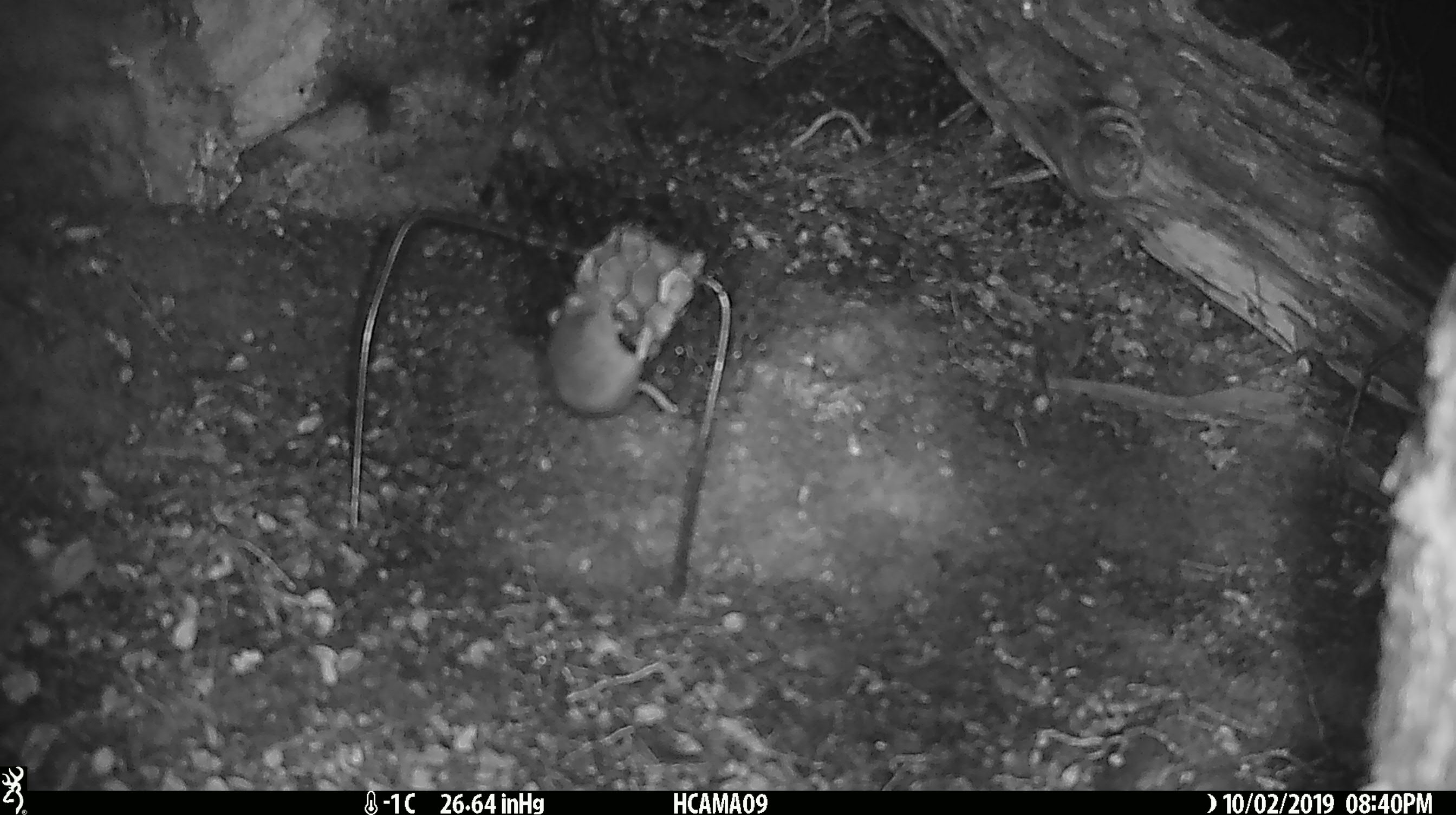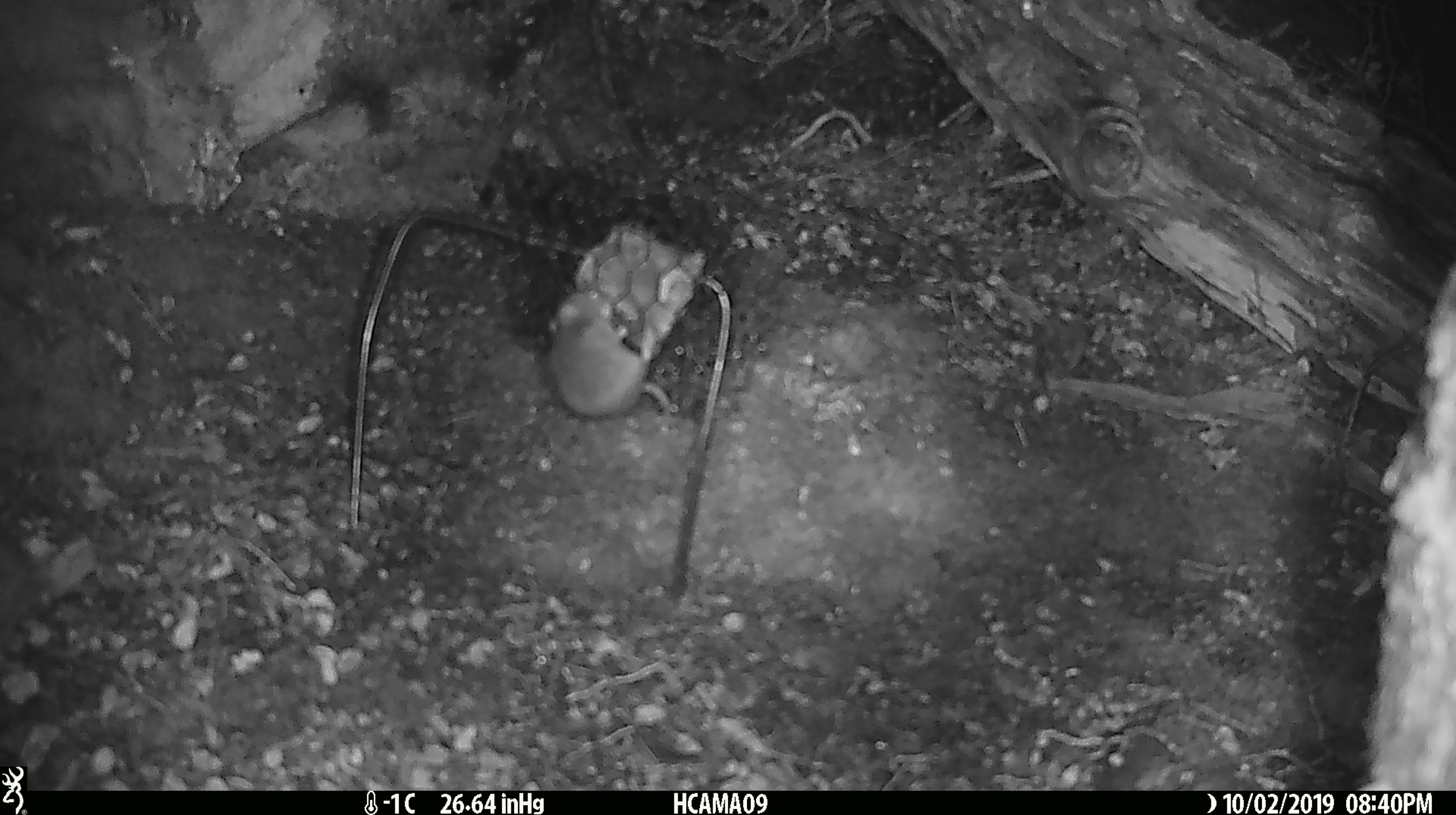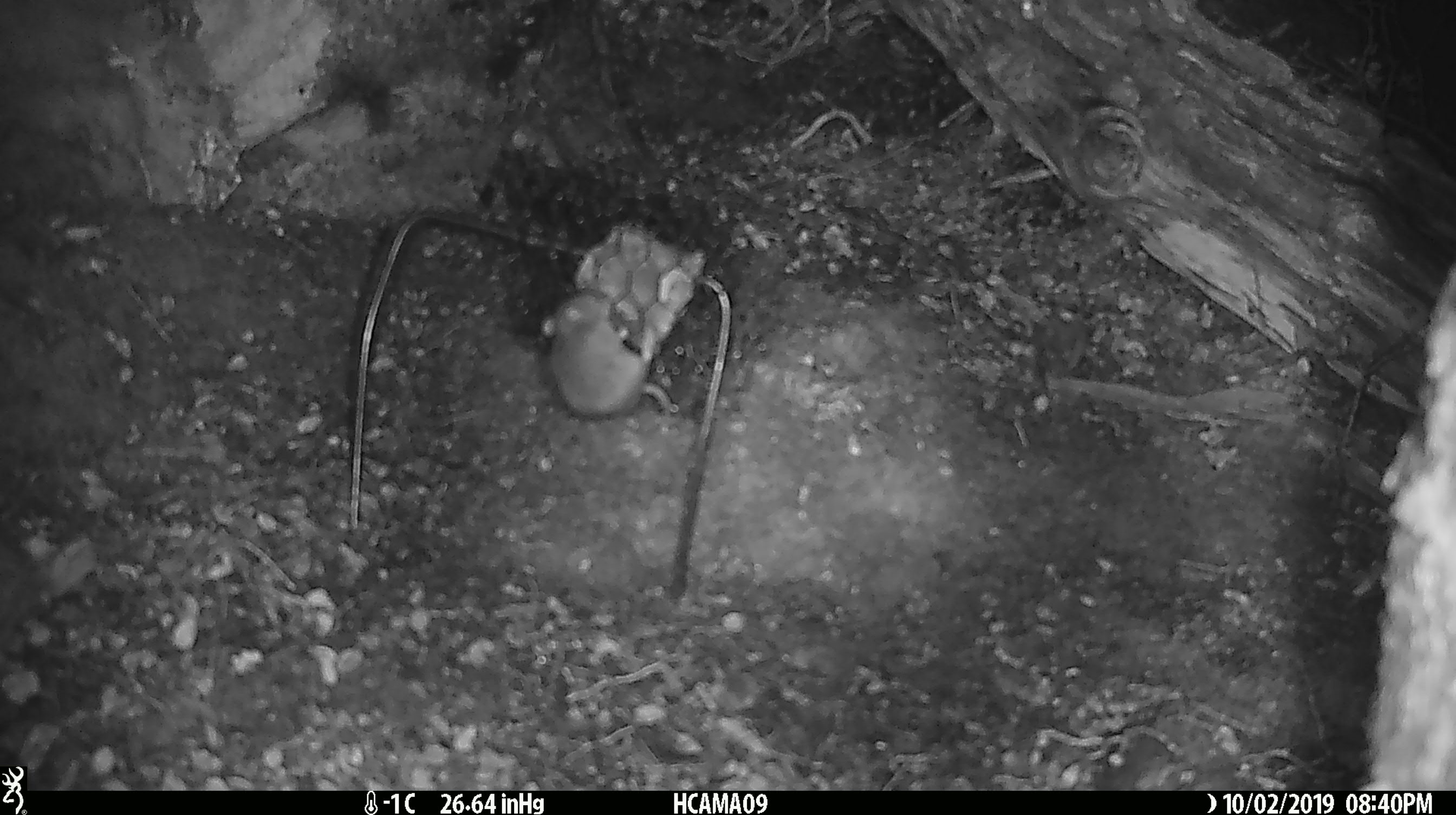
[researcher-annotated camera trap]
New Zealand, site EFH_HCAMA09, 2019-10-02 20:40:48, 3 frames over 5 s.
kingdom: Animalia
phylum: Chordata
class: Mammalia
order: Rodentia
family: Muridae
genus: Mus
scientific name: Mus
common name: mouse